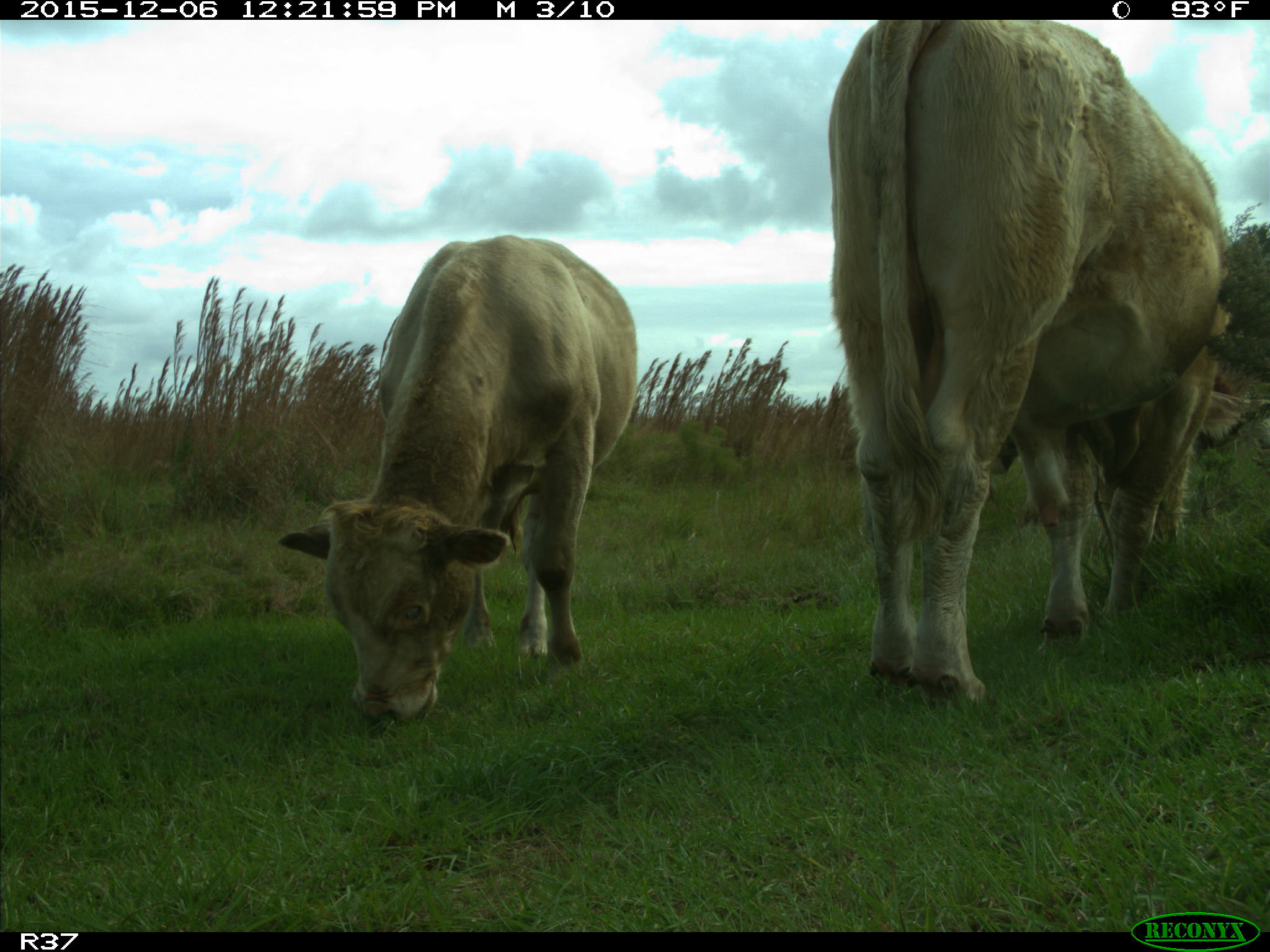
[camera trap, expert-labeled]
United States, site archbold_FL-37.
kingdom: Animalia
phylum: Chordata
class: Mammalia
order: Artiodactyla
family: Bovidae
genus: Bos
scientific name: Bos taurus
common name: domestic cow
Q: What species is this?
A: Bos taurus (domestic cow).